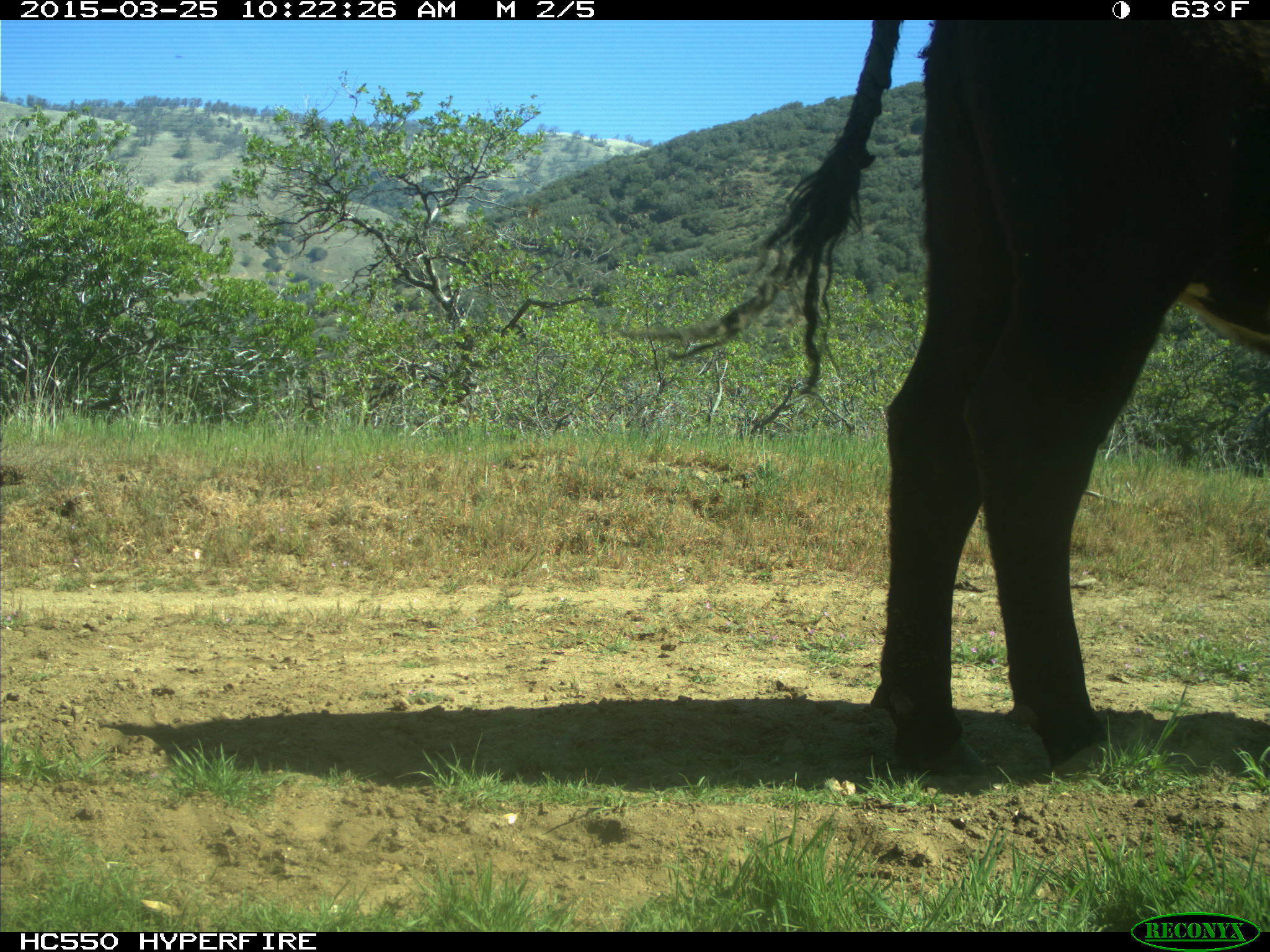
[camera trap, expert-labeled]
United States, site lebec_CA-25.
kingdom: Animalia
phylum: Chordata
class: Mammalia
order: Artiodactyla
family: Bovidae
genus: Bos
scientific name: Bos taurus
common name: domestic cow